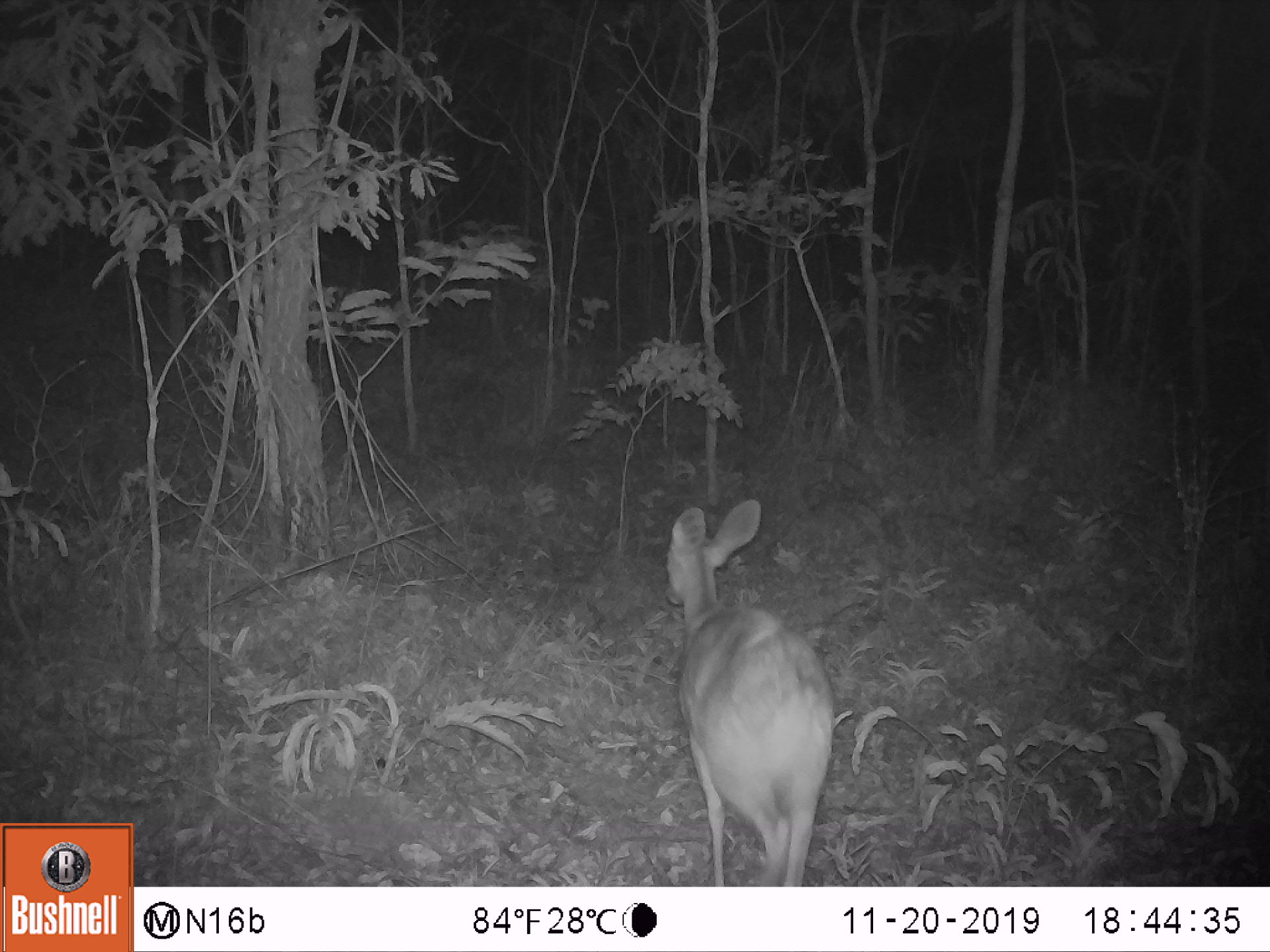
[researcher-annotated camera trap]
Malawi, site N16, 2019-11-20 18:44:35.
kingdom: Animalia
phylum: Chordata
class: Mammalia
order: Artiodactyla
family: Bovidae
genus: Tragelaphus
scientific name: Tragelaphus sylvaticus sylvaticus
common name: cape bushbuck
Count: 1.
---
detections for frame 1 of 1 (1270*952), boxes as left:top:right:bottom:
cape bushbuck: 657:495:837:885